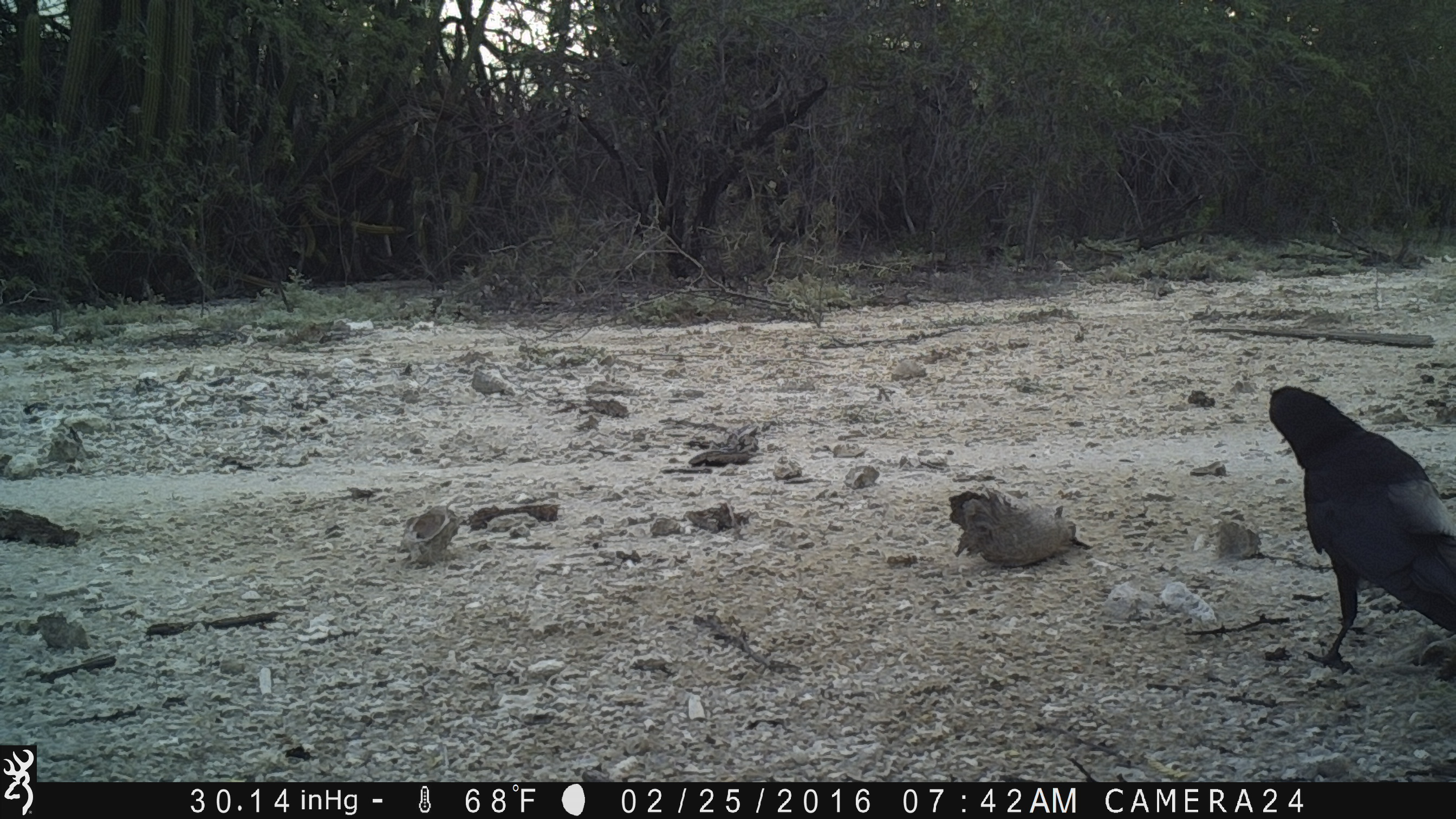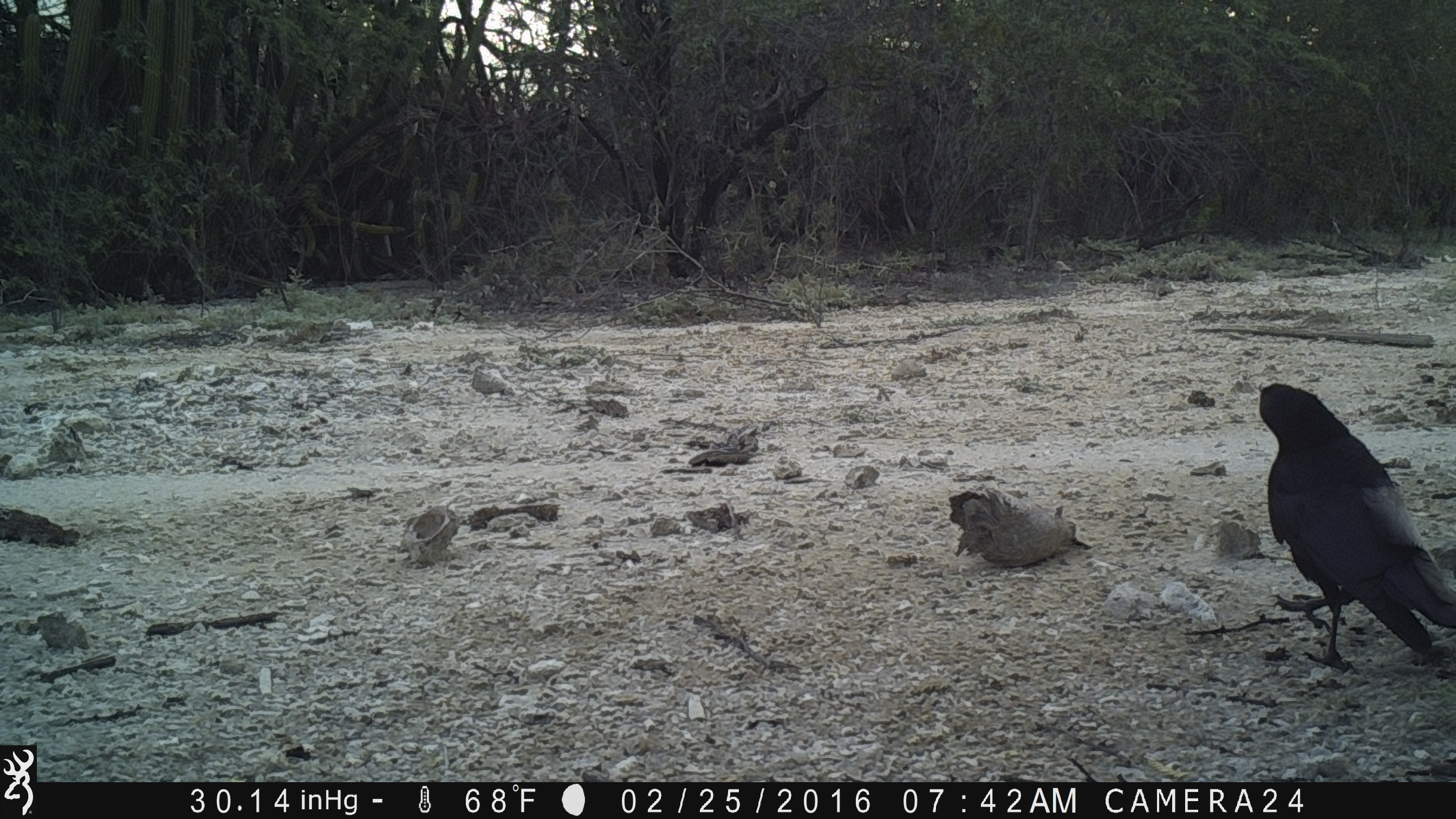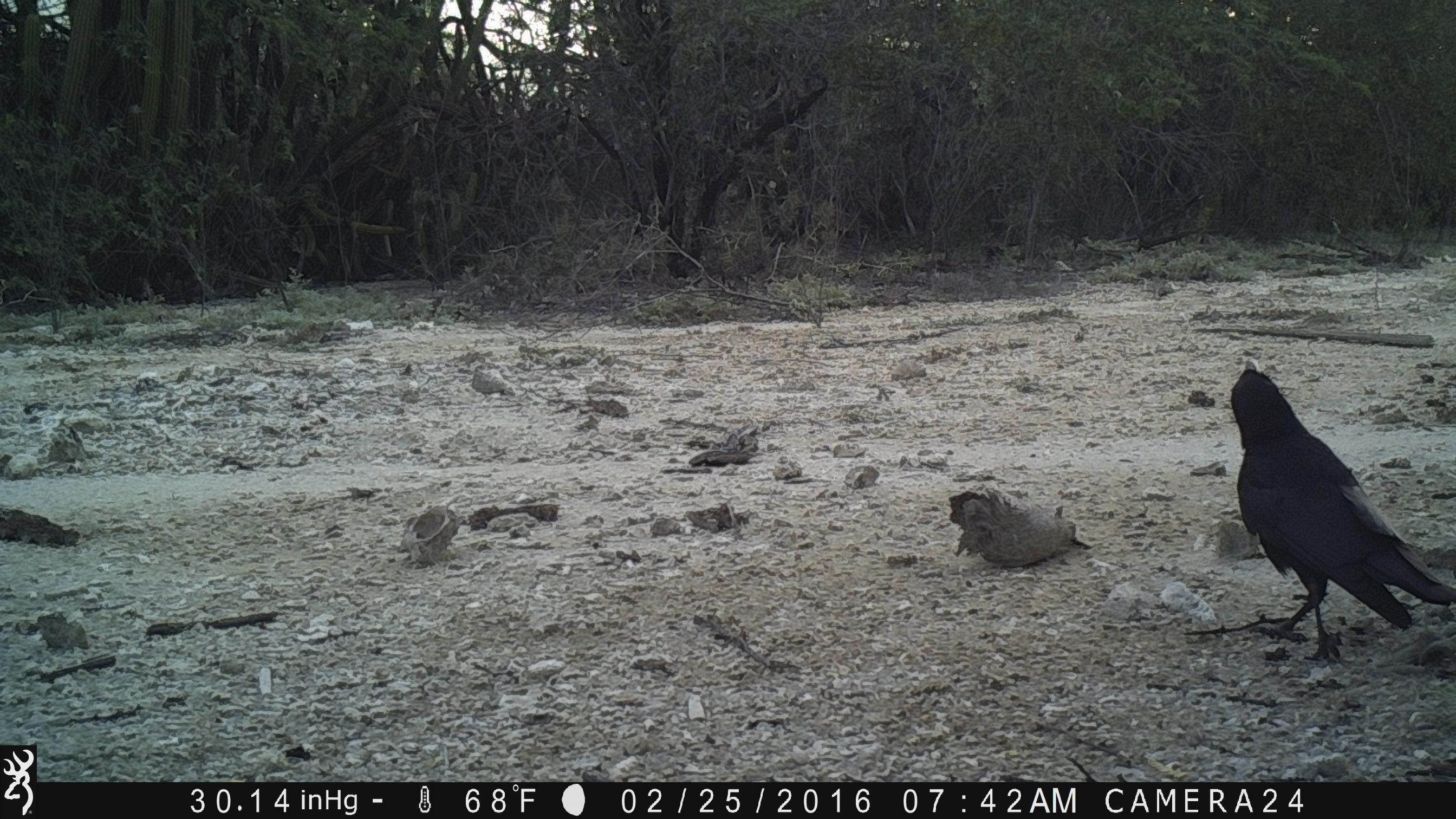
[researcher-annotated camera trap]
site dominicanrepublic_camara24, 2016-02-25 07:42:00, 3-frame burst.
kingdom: Animalia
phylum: Chordata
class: Aves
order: Passeriformes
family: Corvidae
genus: Corvus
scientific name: Corvus corax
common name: raven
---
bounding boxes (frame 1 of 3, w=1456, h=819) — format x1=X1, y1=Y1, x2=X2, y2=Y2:
raven: x1=1263, y1=386, x2=1453, y2=677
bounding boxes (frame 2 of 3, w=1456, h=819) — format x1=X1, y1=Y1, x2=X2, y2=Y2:
raven: x1=1254, y1=382, x2=1454, y2=676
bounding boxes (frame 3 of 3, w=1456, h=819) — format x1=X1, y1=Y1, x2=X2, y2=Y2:
raven: x1=1219, y1=355, x2=1447, y2=663